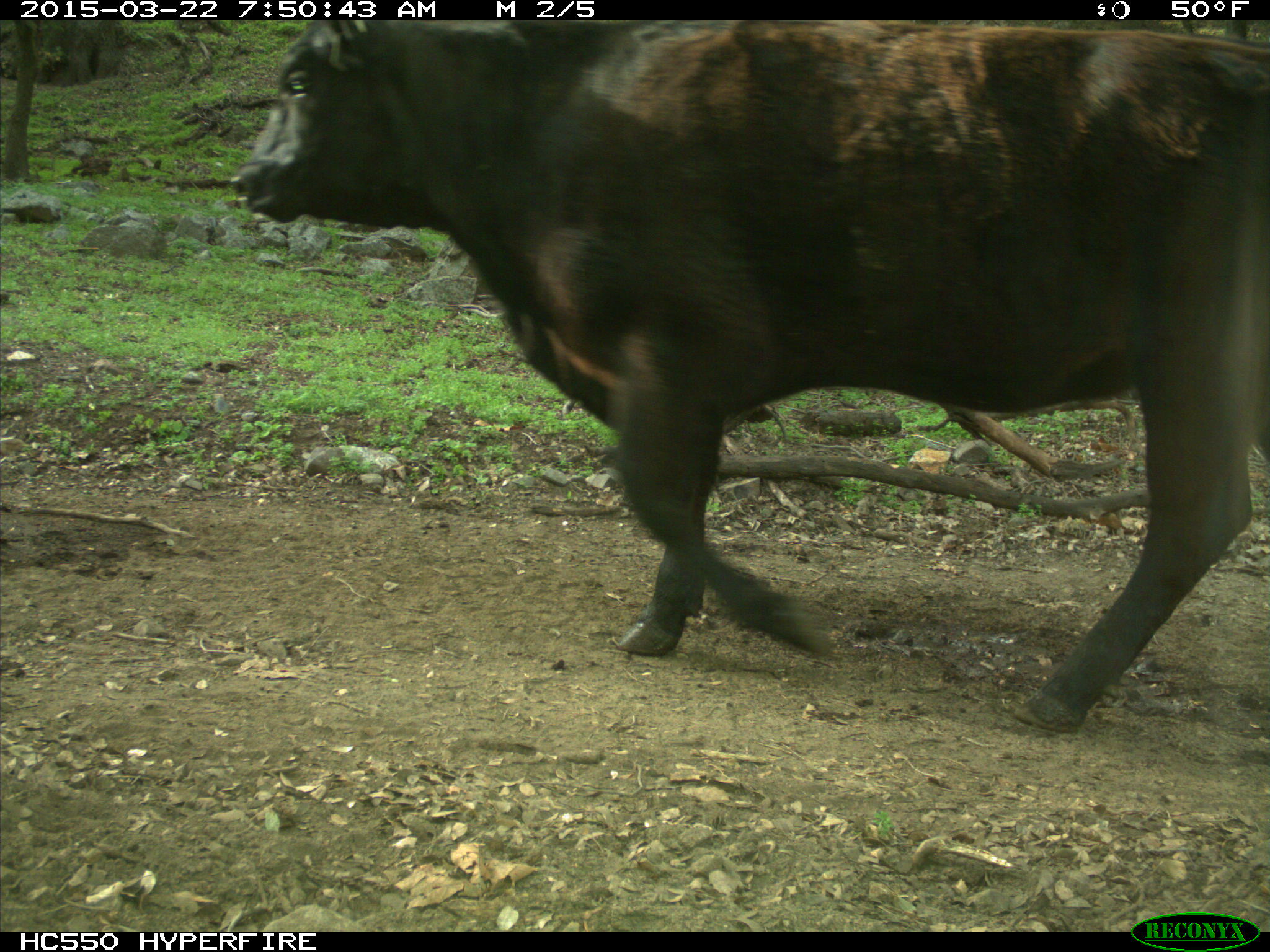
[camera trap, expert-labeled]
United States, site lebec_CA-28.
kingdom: Animalia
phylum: Chordata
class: Mammalia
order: Artiodactyla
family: Bovidae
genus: Bos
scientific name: Bos taurus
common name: domestic cow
Bos taurus (domestic cow).